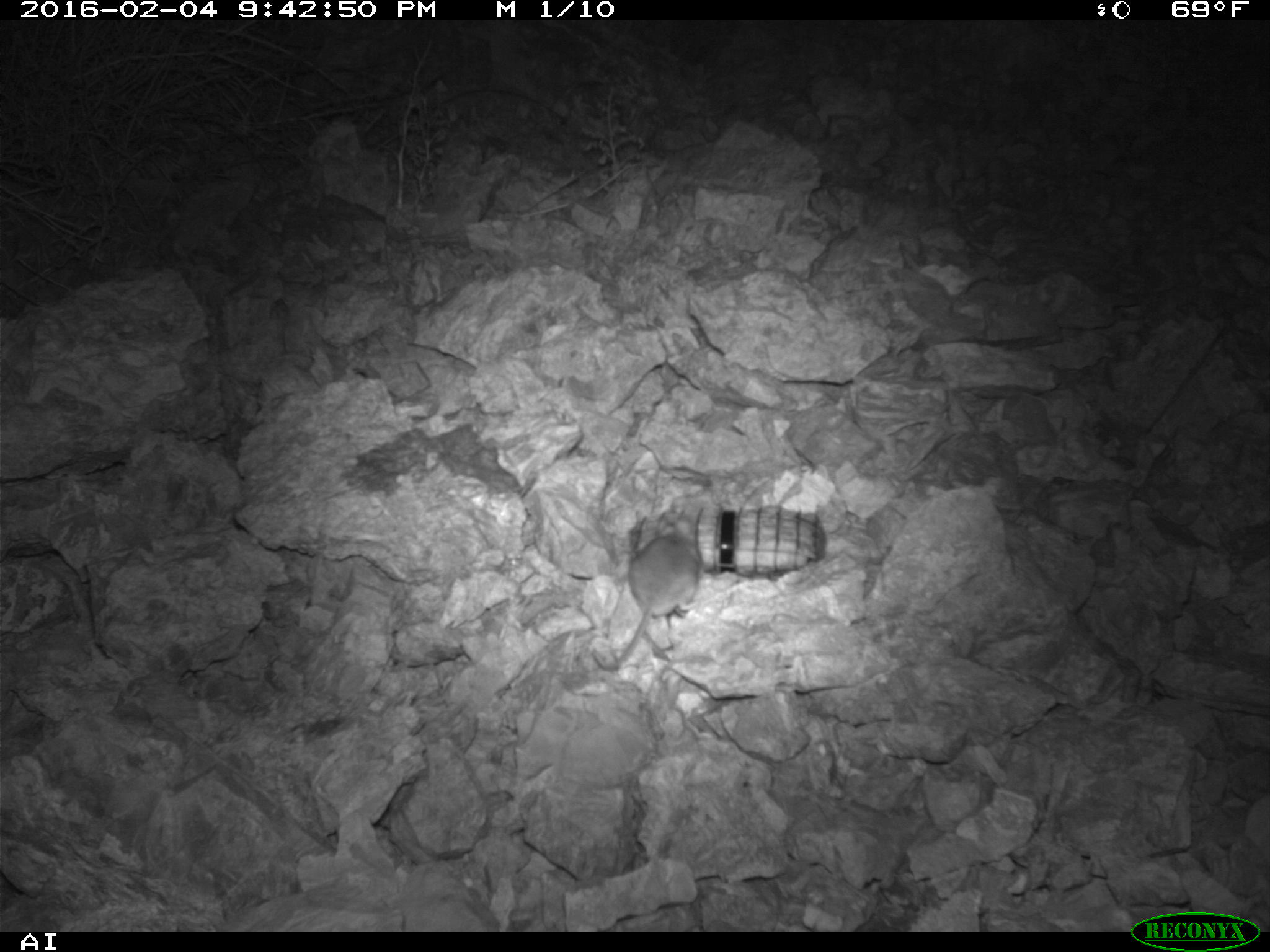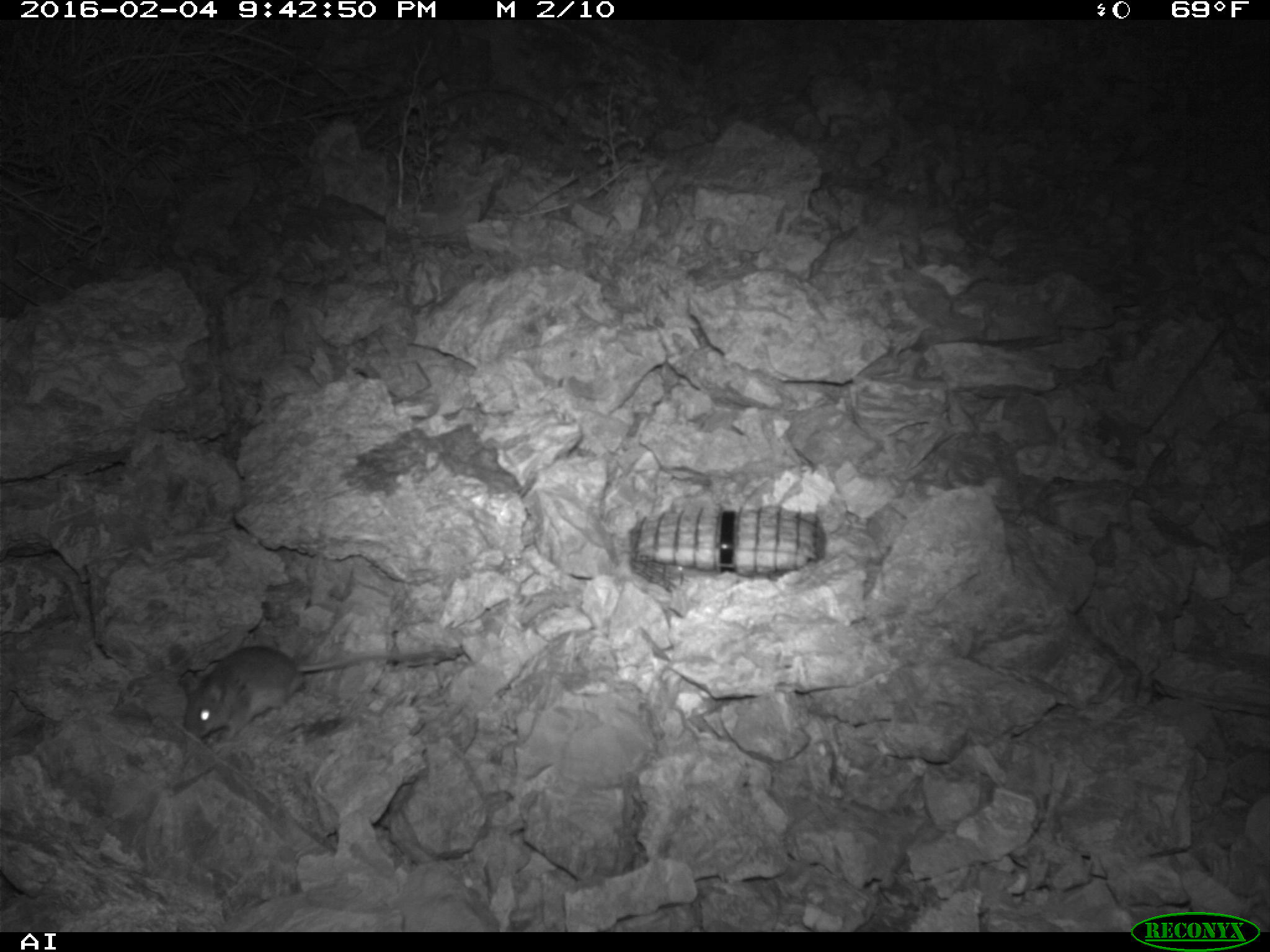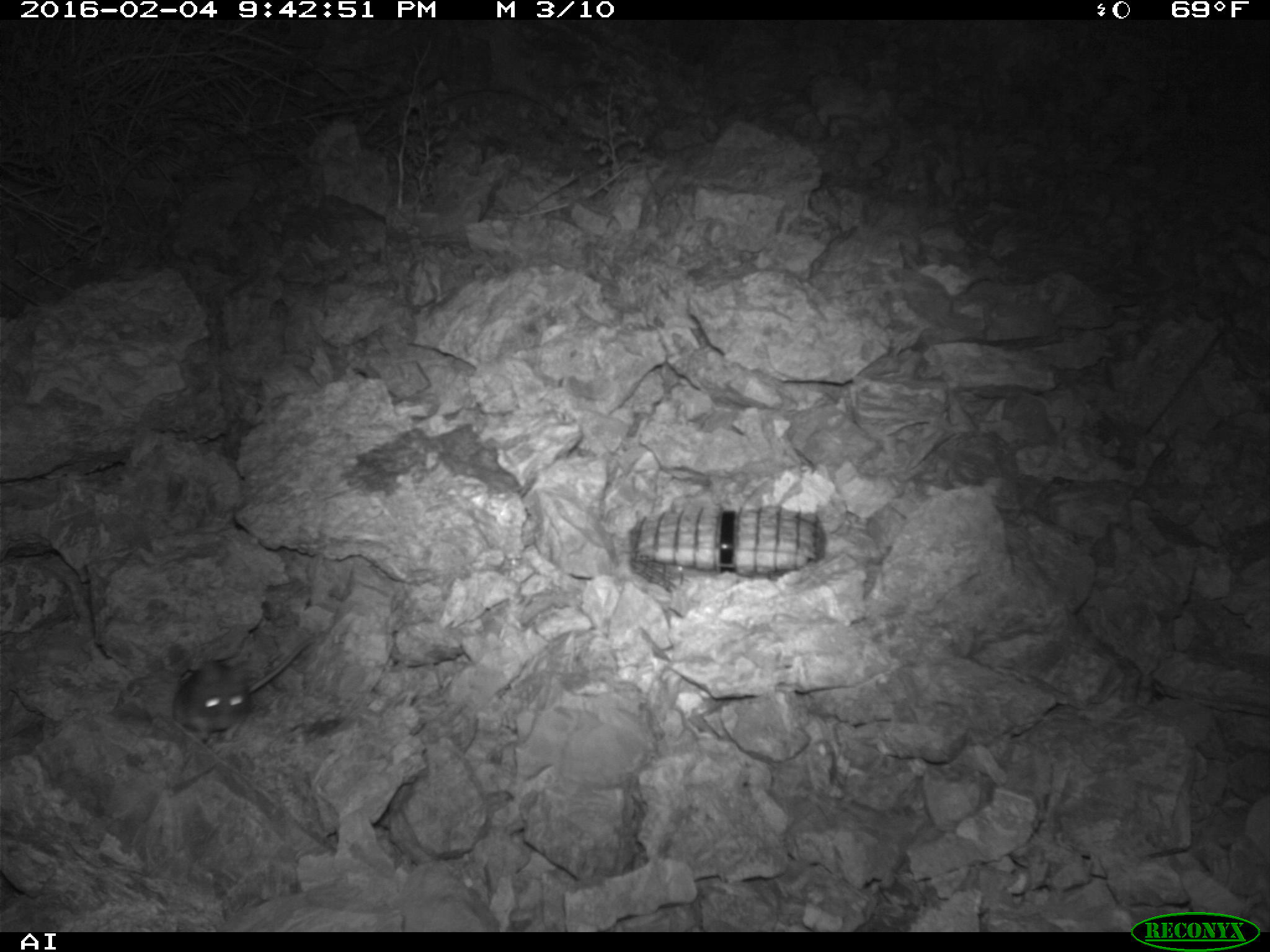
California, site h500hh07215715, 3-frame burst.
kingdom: Animalia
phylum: Chordata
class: Mammalia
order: Rodentia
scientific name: Rodentia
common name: rodent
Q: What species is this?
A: Rodent (Rodentia).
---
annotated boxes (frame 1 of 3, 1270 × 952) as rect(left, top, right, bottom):
rodent: rect(590, 516, 699, 673)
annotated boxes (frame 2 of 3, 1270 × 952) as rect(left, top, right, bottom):
rodent: rect(182, 643, 445, 739)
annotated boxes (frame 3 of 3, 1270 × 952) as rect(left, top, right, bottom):
rodent: rect(173, 635, 316, 743)